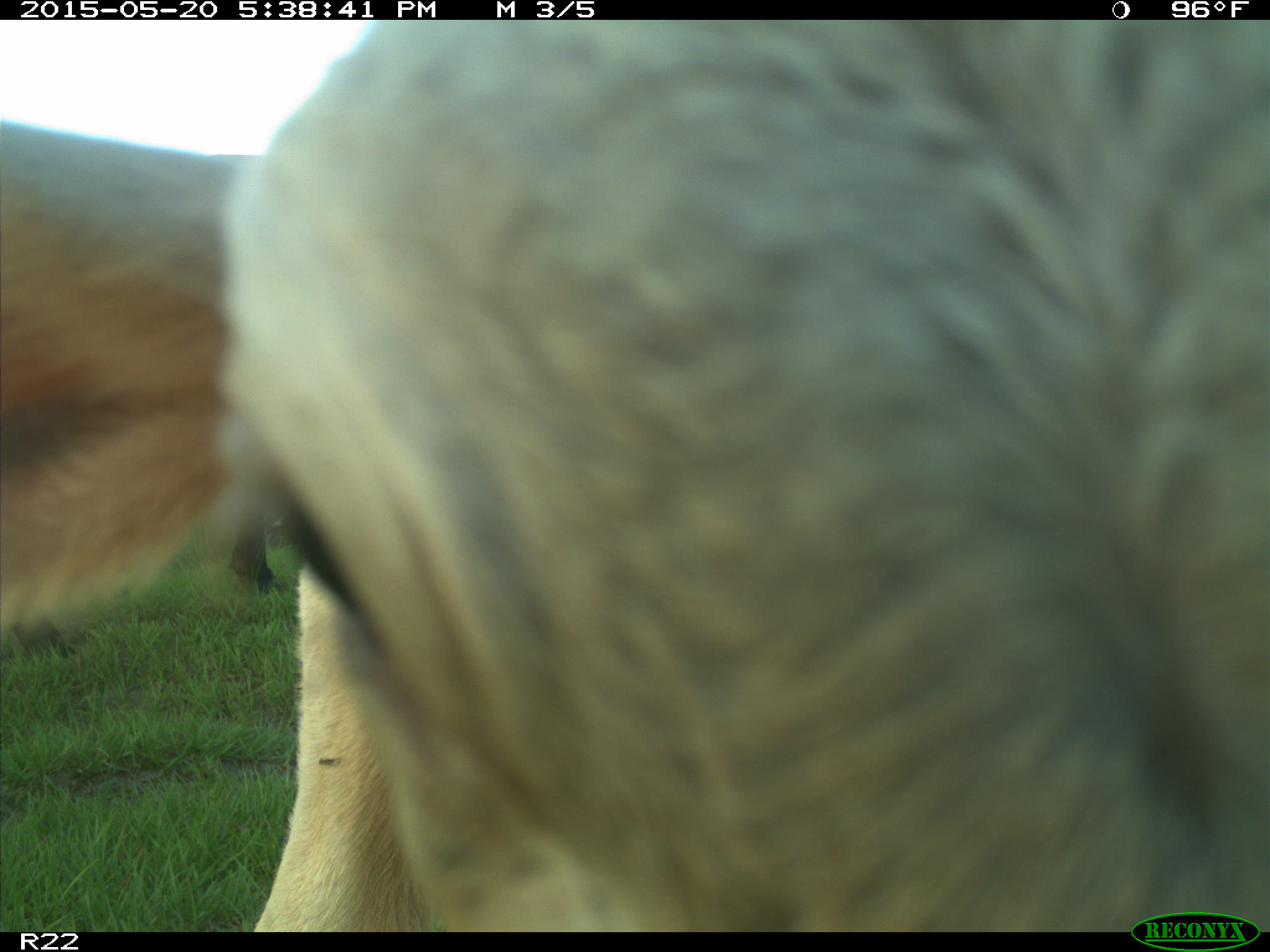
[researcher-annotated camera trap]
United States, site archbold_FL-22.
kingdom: Animalia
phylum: Chordata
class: Mammalia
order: Artiodactyla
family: Bovidae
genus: Bos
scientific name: Bos taurus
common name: domestic cow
Bos taurus (domestic cow).